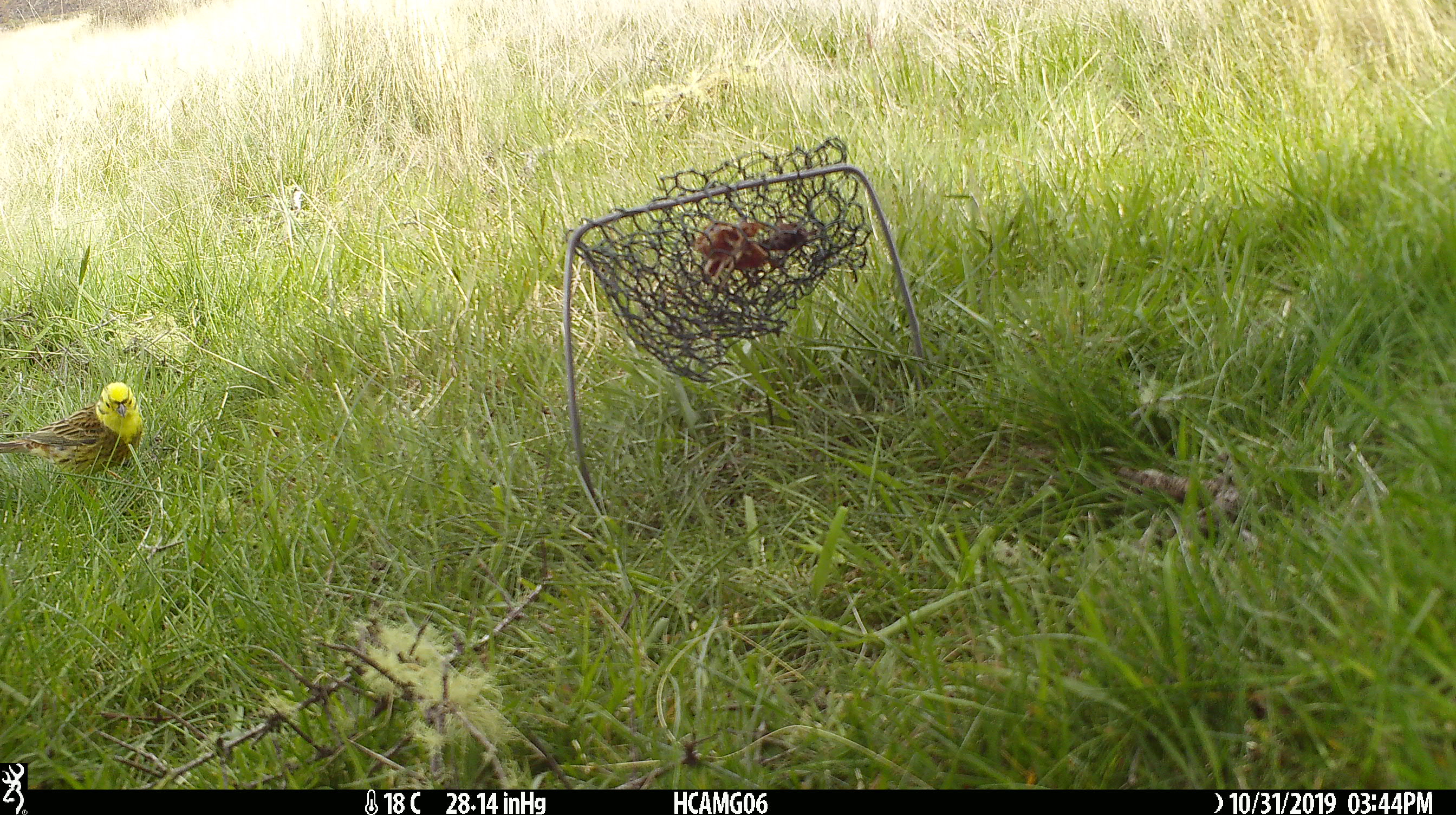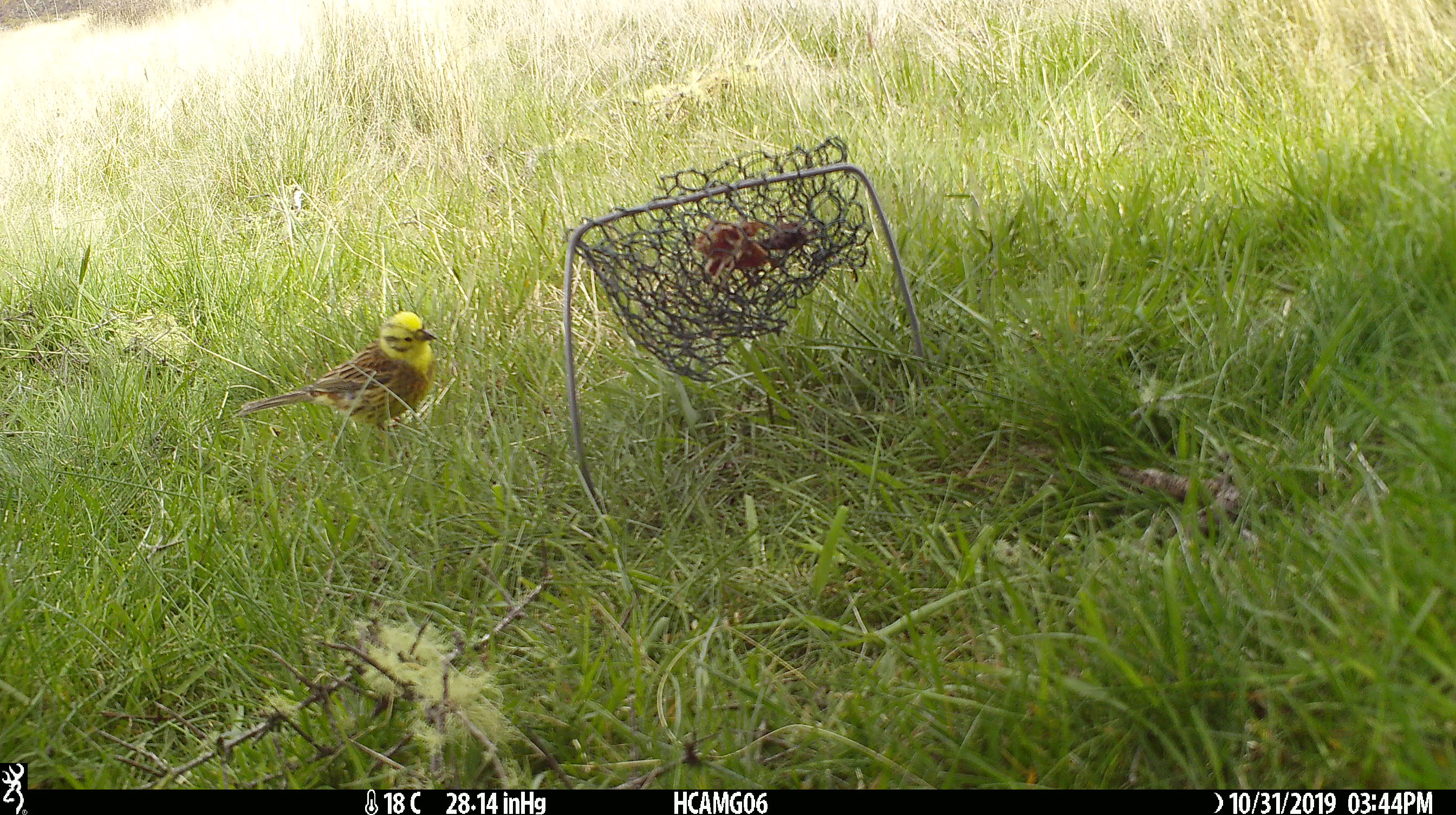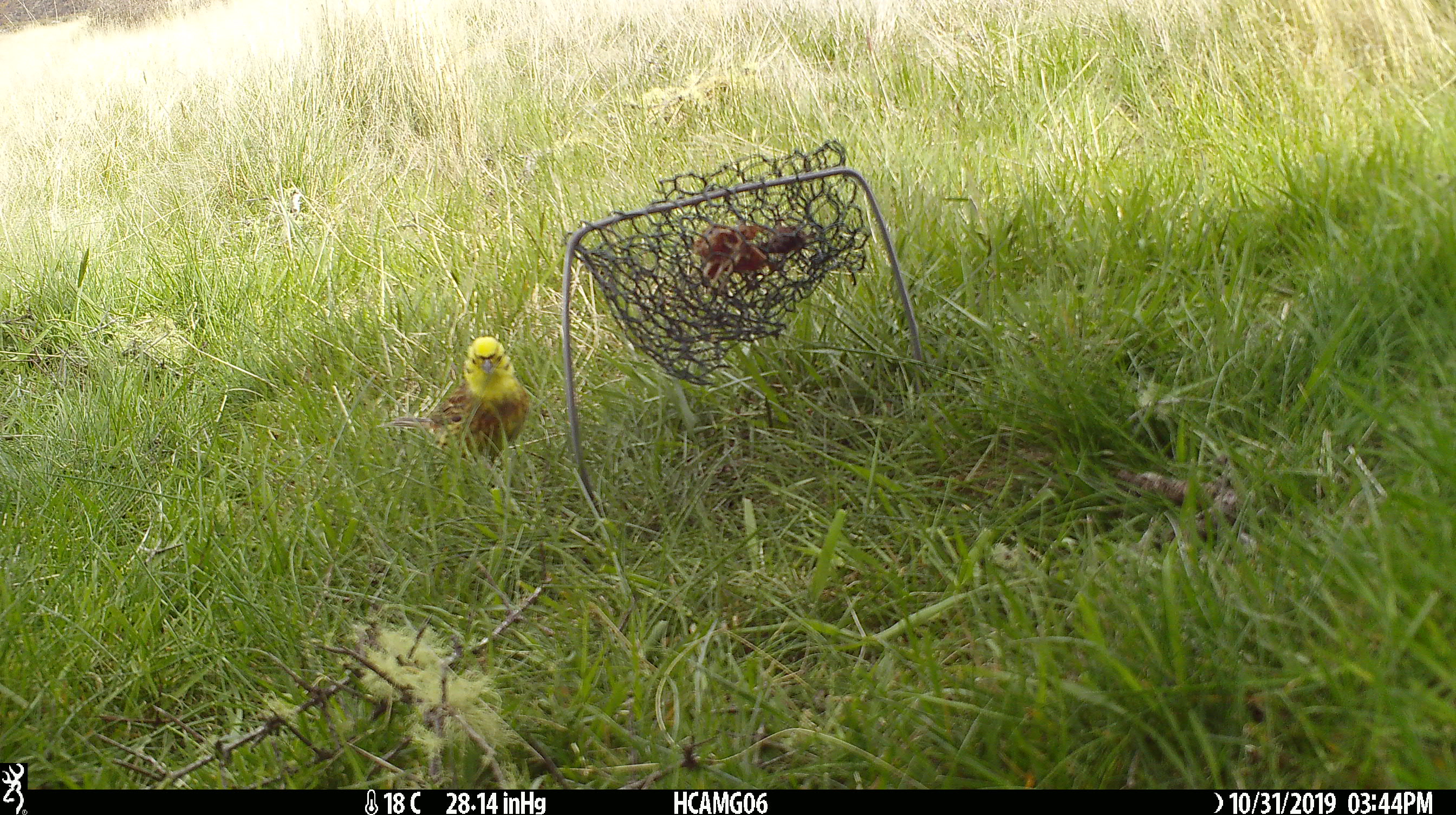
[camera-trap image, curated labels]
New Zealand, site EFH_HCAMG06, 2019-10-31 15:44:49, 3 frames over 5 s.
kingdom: Animalia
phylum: Chordata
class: Aves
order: Passeriformes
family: Emberizidae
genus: Emberiza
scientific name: Emberiza citrinella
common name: yellowhammer